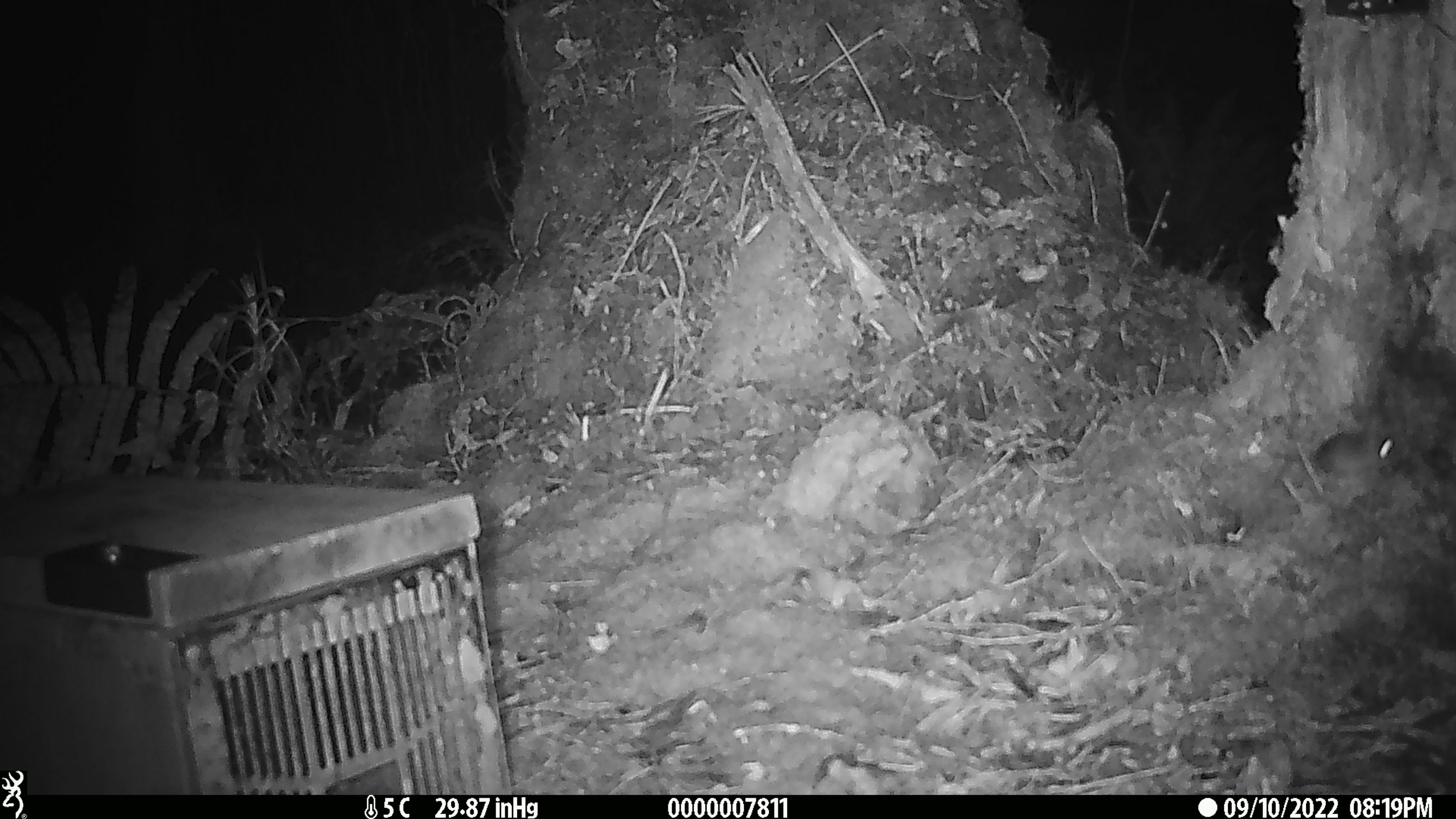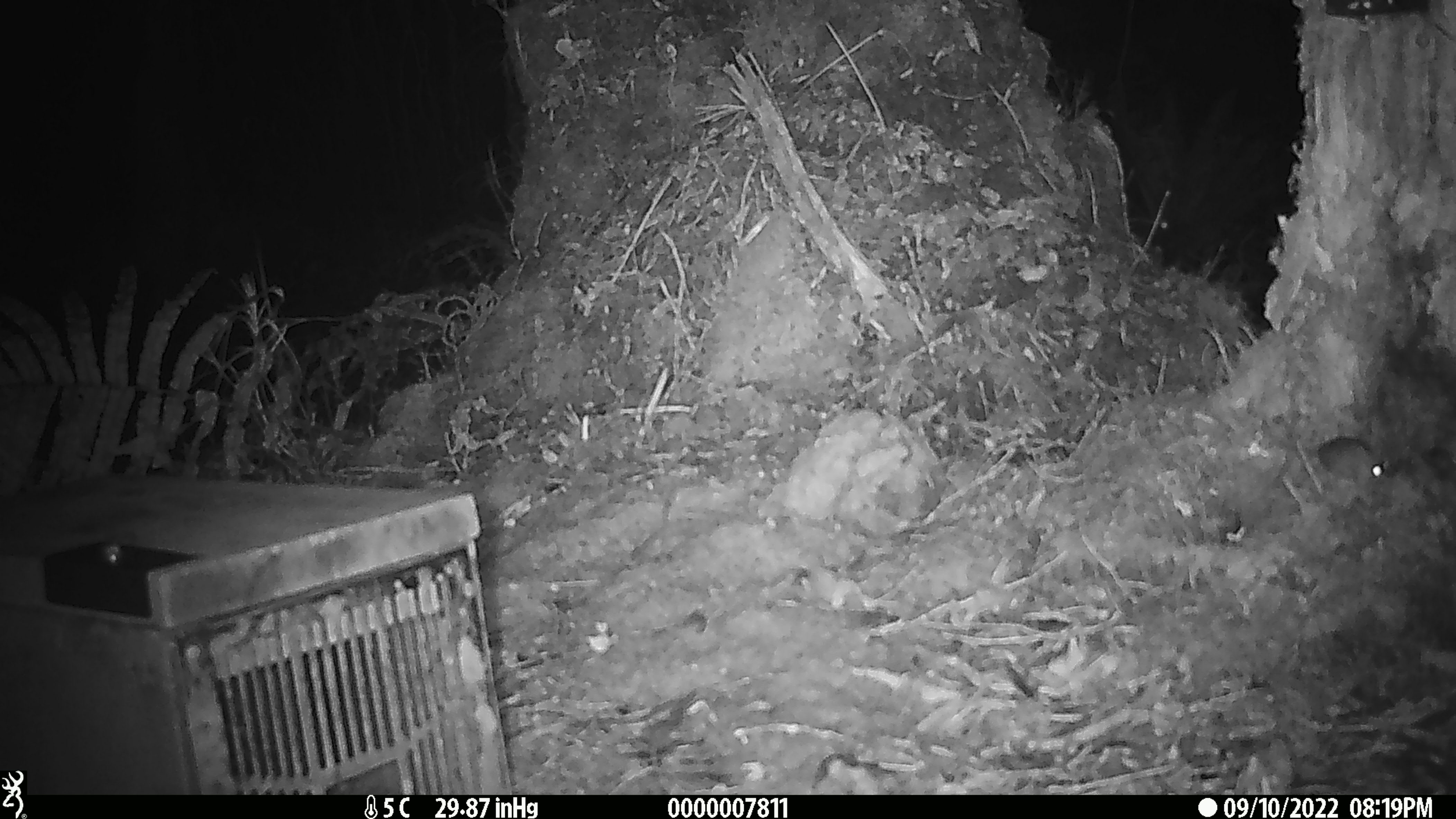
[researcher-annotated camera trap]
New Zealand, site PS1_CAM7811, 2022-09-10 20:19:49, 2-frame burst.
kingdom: Animalia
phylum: Chordata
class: Mammalia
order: Rodentia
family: Muridae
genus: Mus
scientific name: Mus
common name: mouse